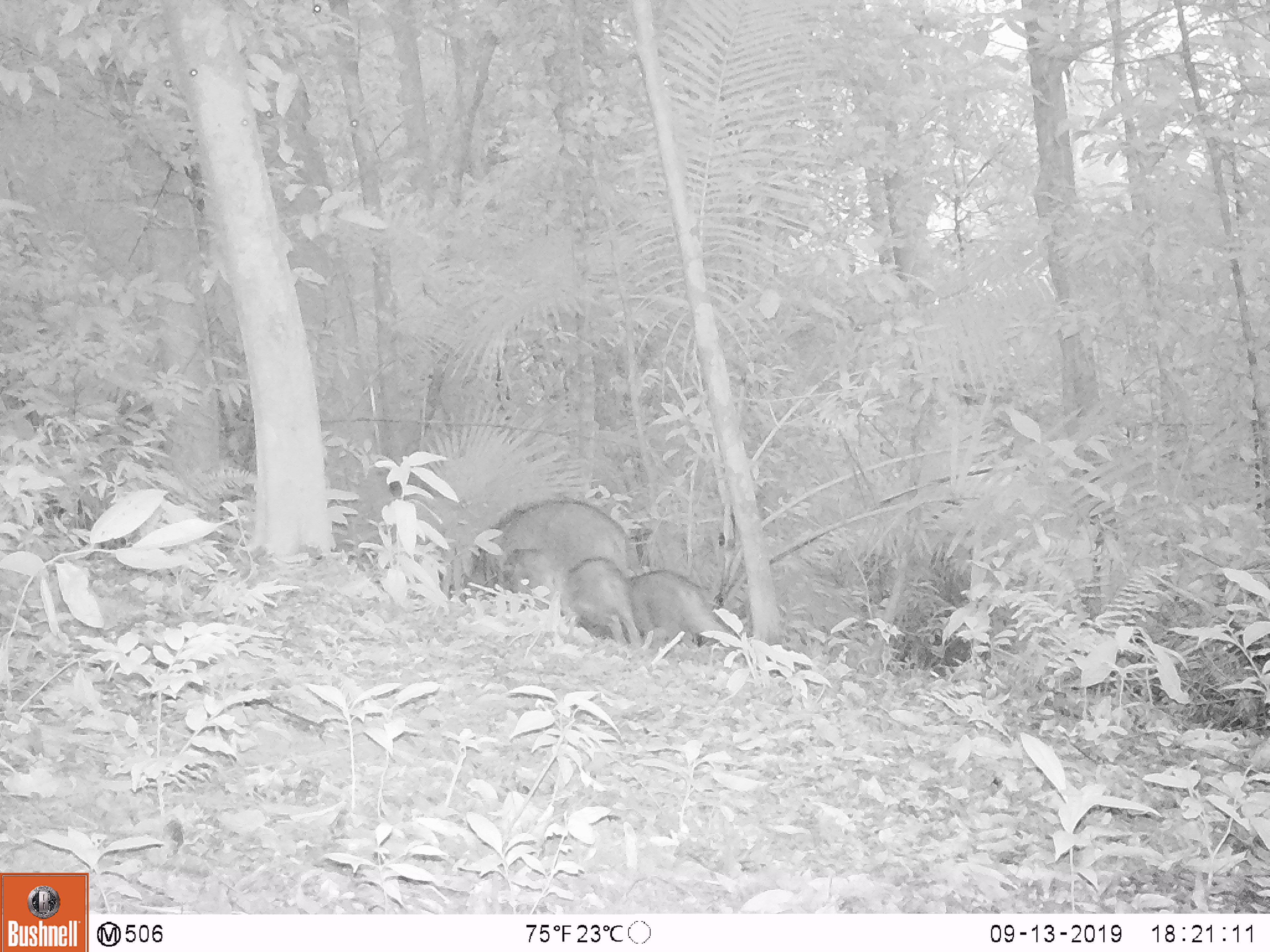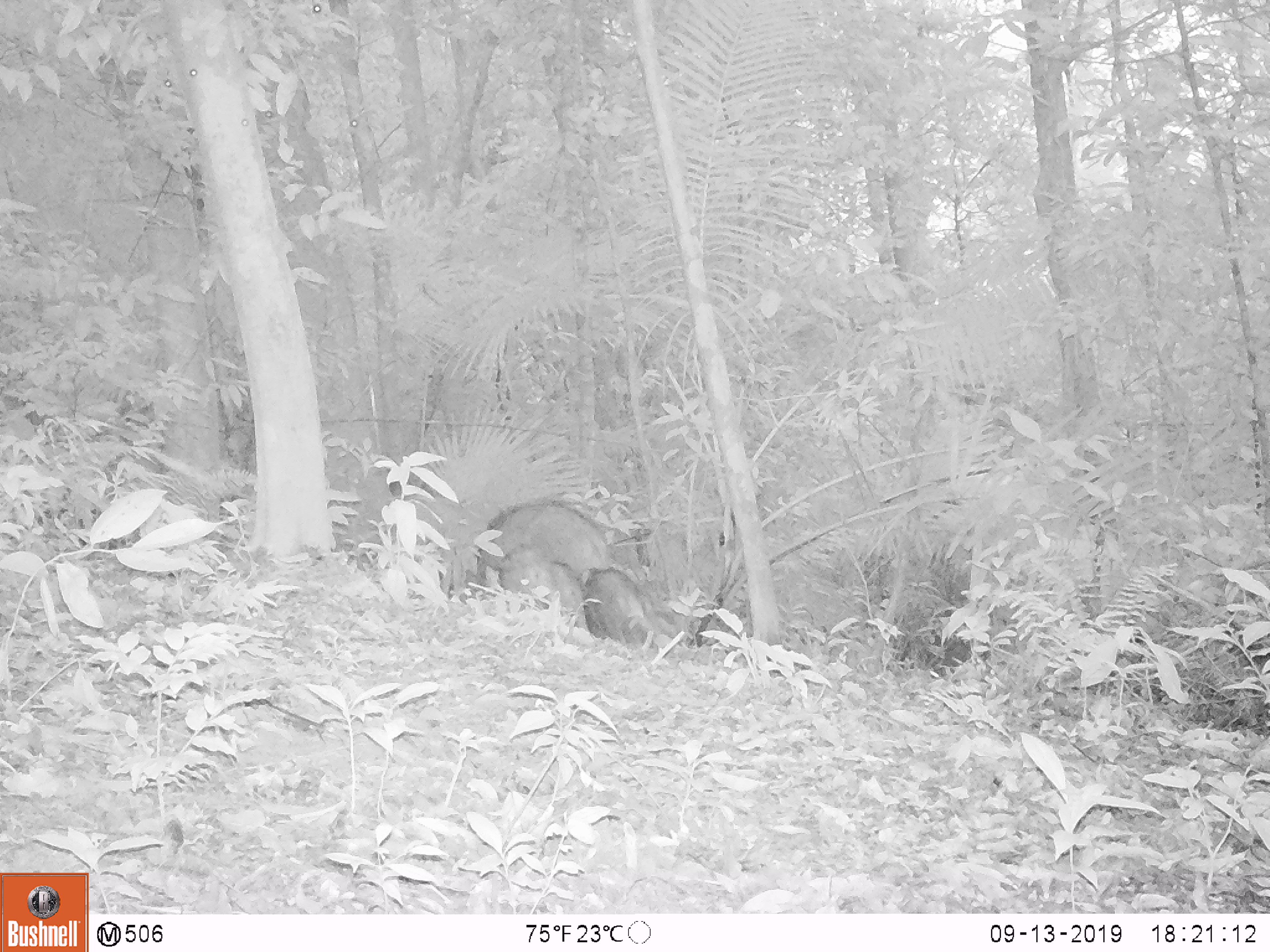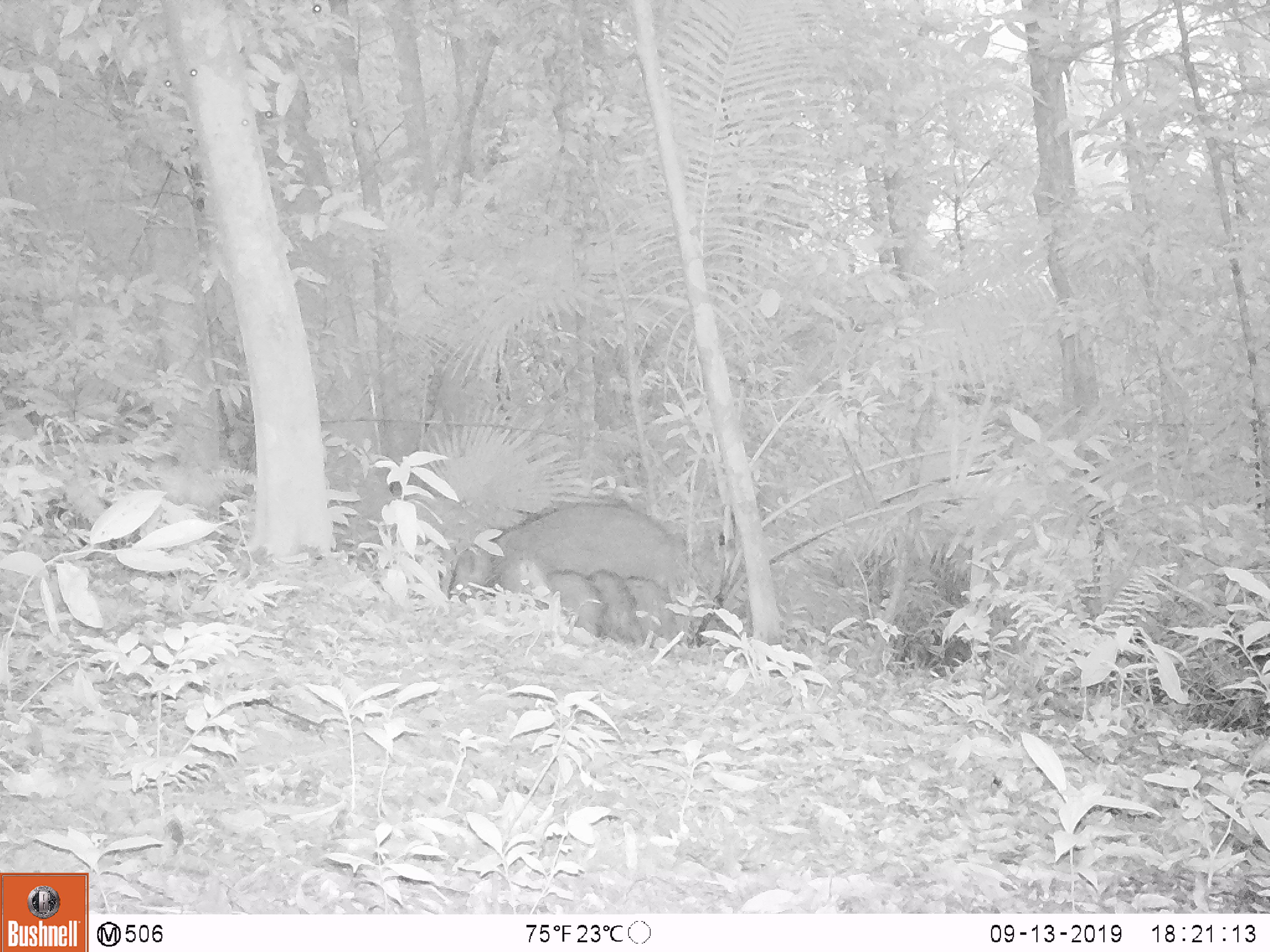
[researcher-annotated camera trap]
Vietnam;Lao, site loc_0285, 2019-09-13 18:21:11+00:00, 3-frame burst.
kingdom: Animalia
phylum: Chordata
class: Mammalia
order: Artiodactyla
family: Suidae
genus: Sus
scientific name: Sus scrofa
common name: eurasian wild pig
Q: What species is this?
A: Eurasian wild pig (Sus scrofa).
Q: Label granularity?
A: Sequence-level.